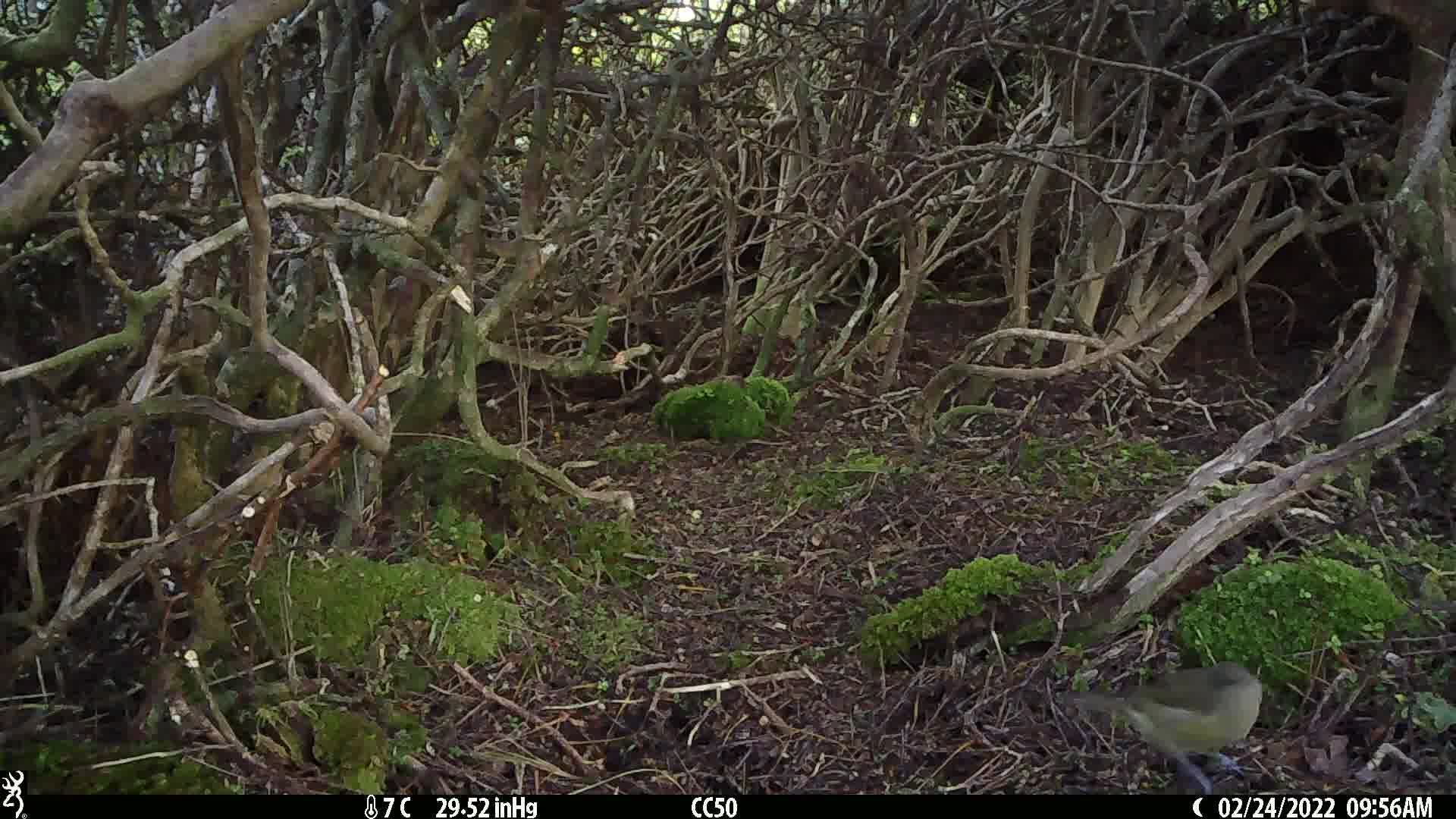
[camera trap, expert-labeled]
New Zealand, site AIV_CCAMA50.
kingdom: Animalia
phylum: Chordata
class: Aves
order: Passeriformes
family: Meliphagidae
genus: Anthornis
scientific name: Anthornis melanura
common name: new zealand bellbird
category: bellbird